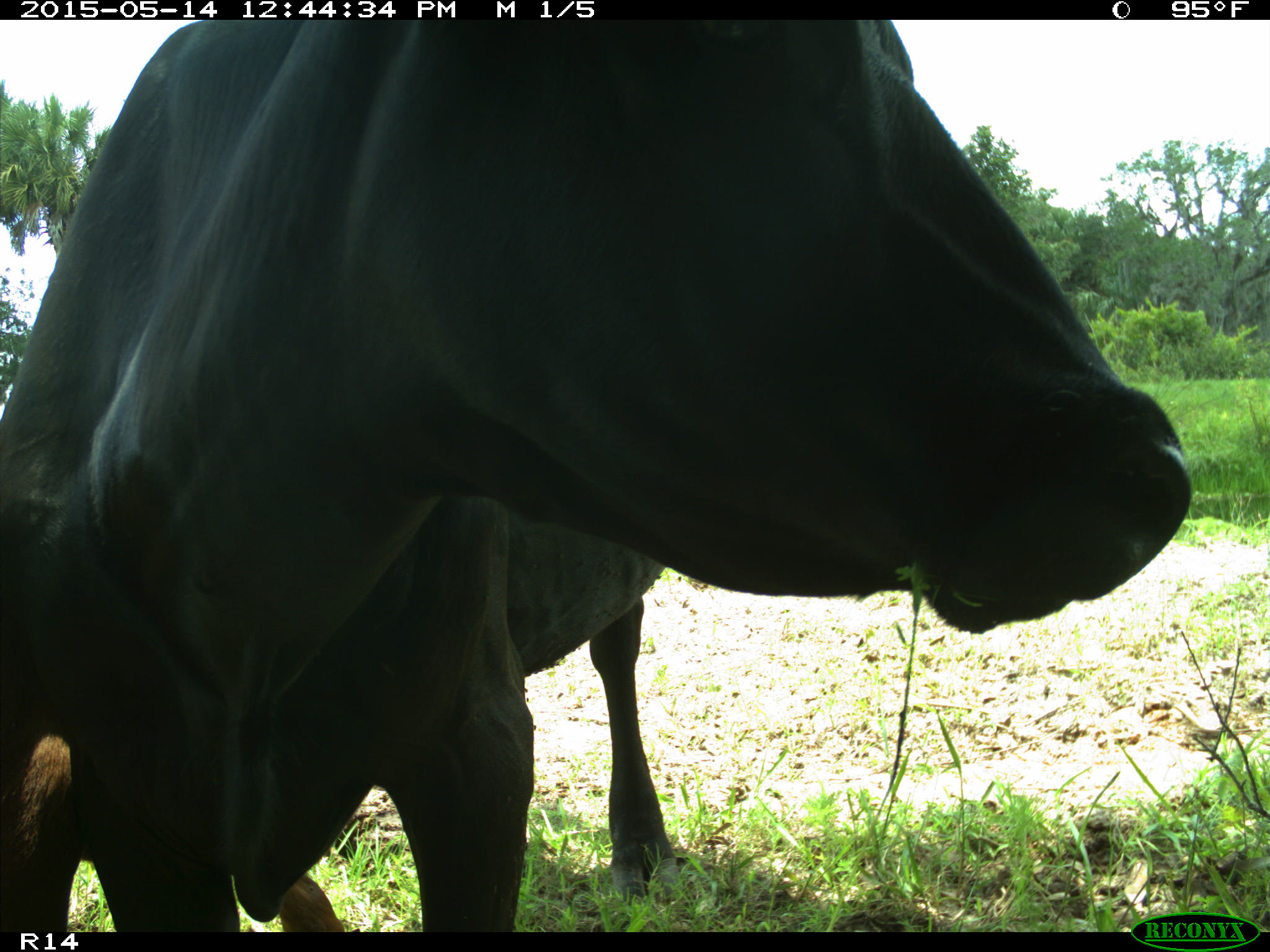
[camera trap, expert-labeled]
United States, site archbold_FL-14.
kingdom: Animalia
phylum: Chordata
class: Mammalia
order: Artiodactyla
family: Bovidae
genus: Bos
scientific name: Bos taurus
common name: domestic cow